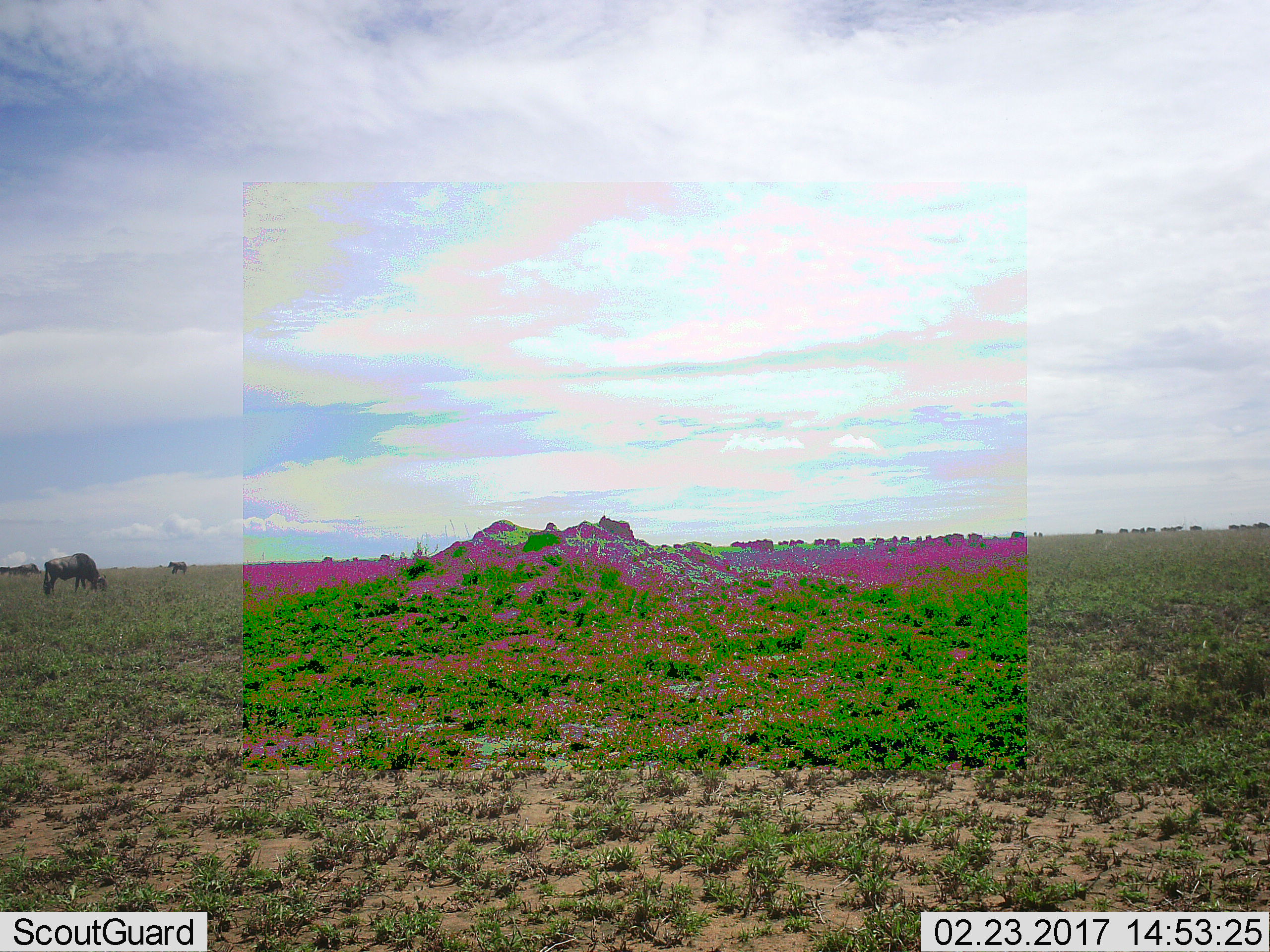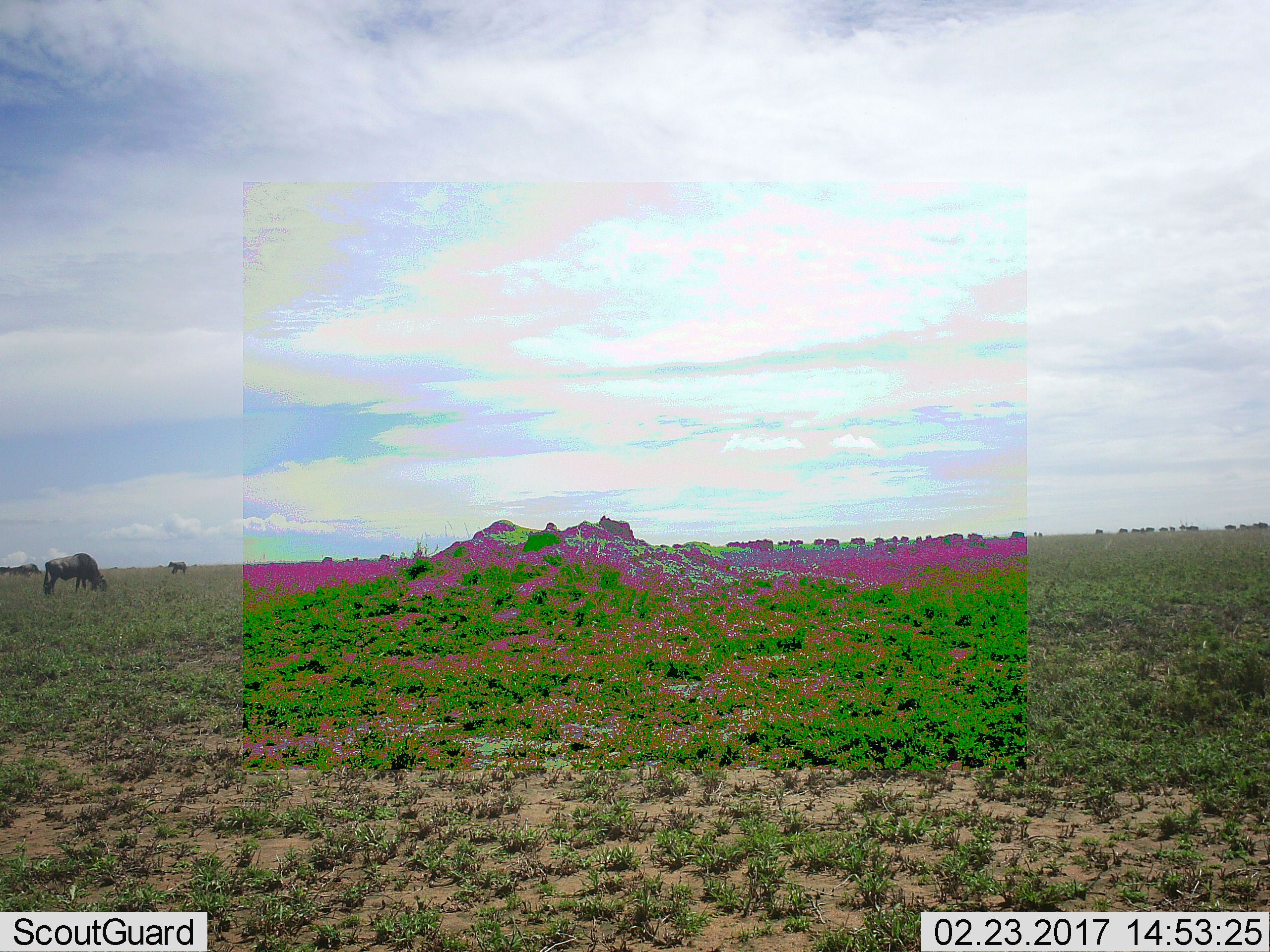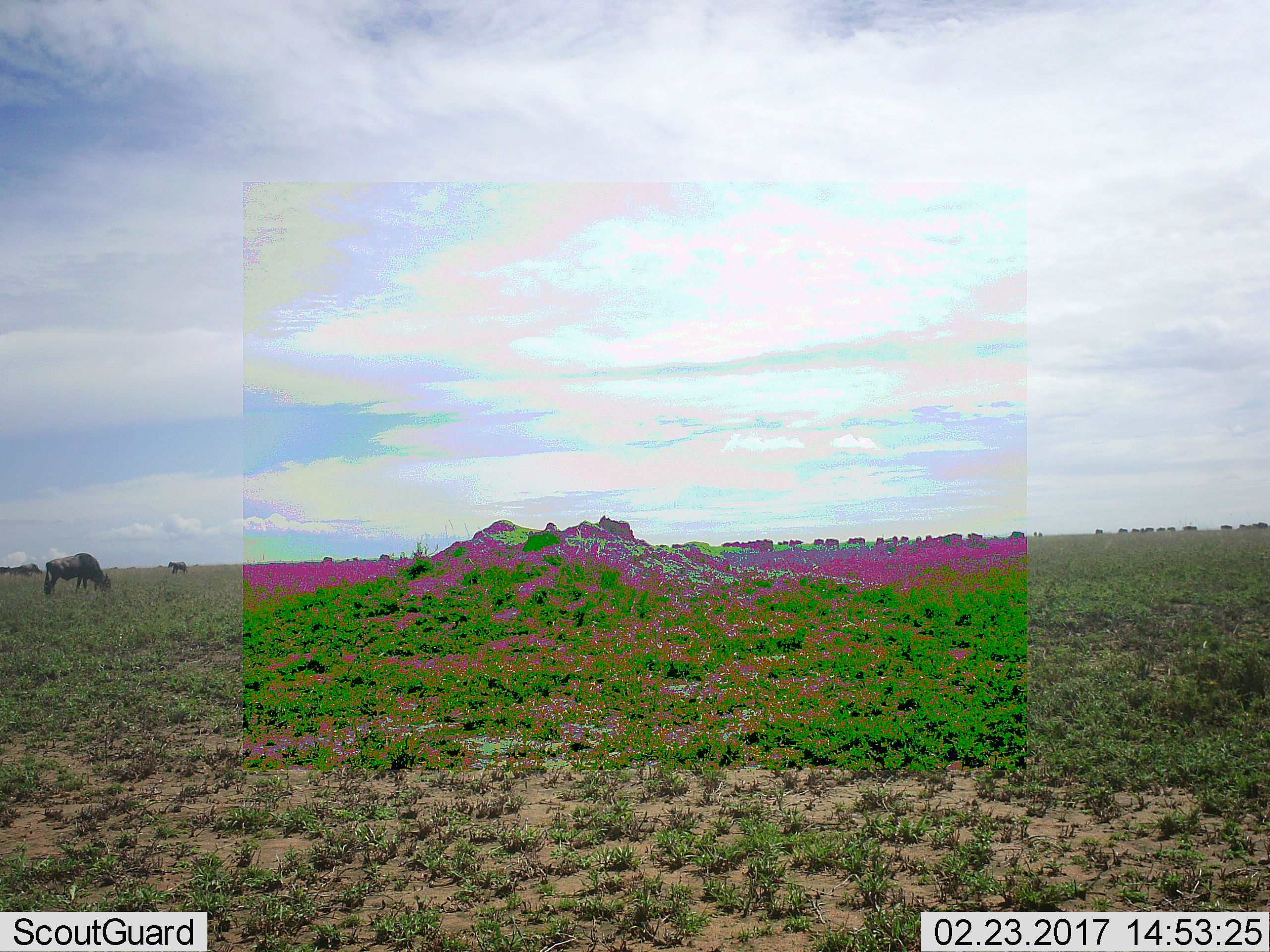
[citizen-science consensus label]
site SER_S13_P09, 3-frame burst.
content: unidentified animal